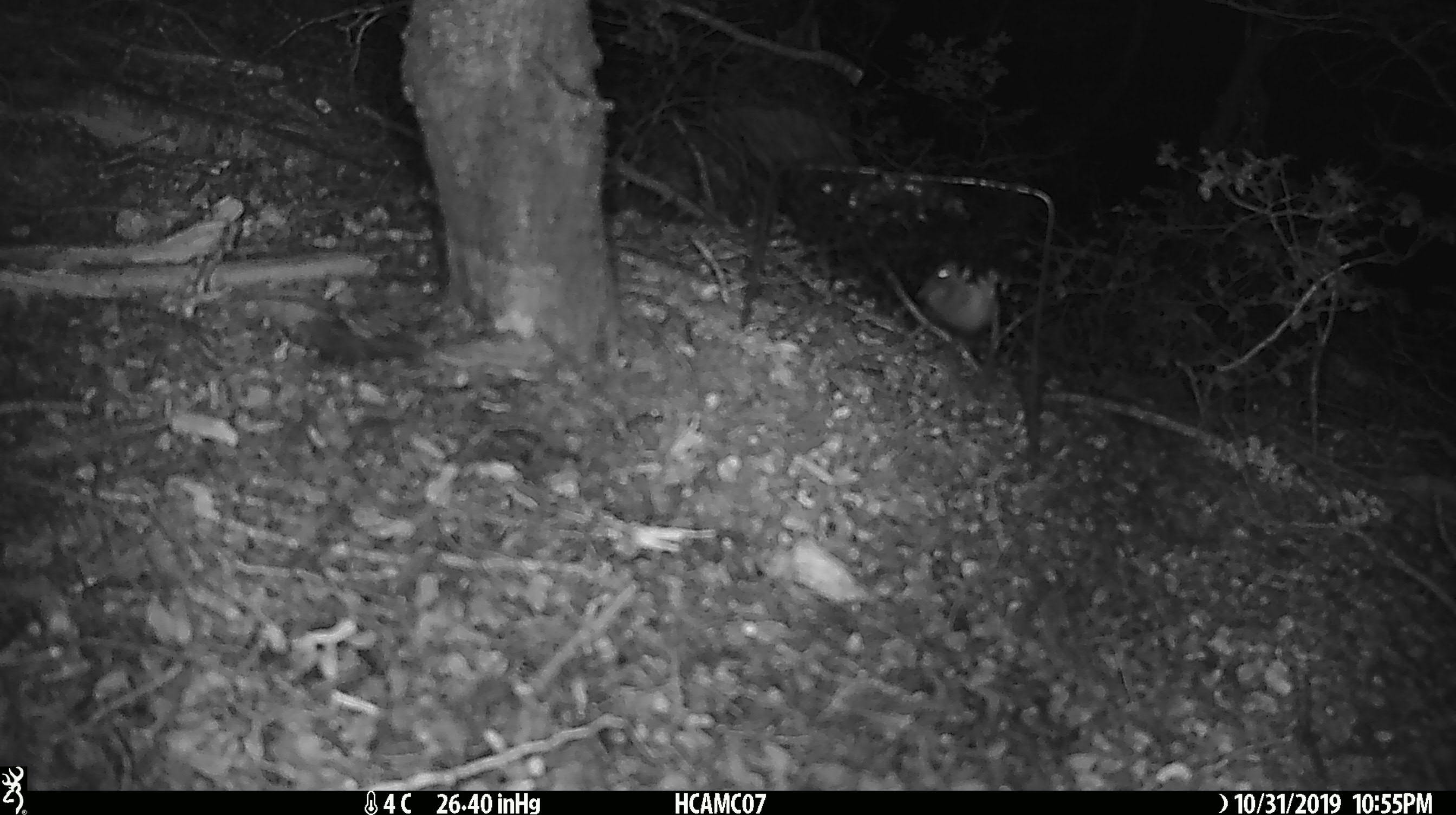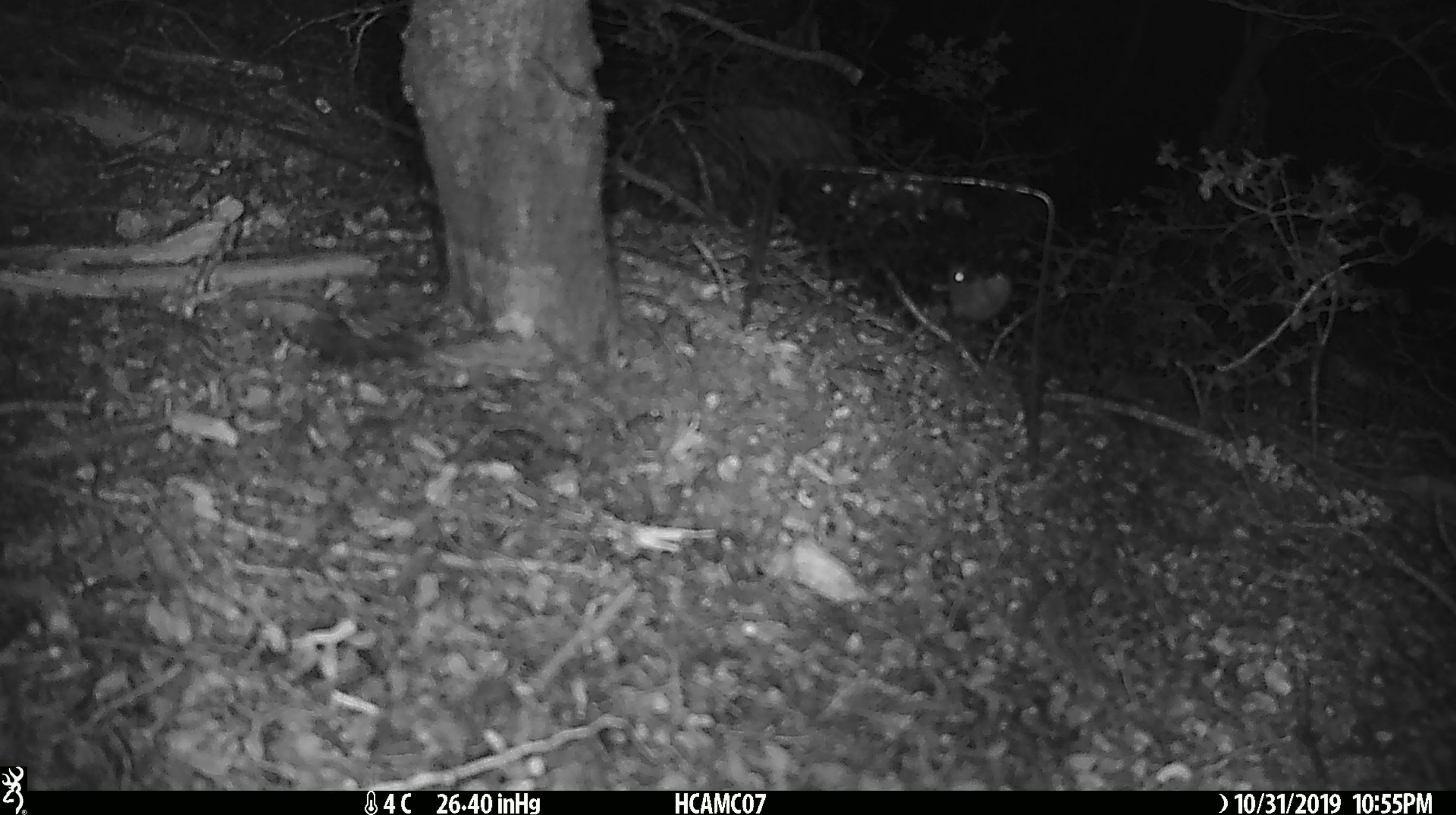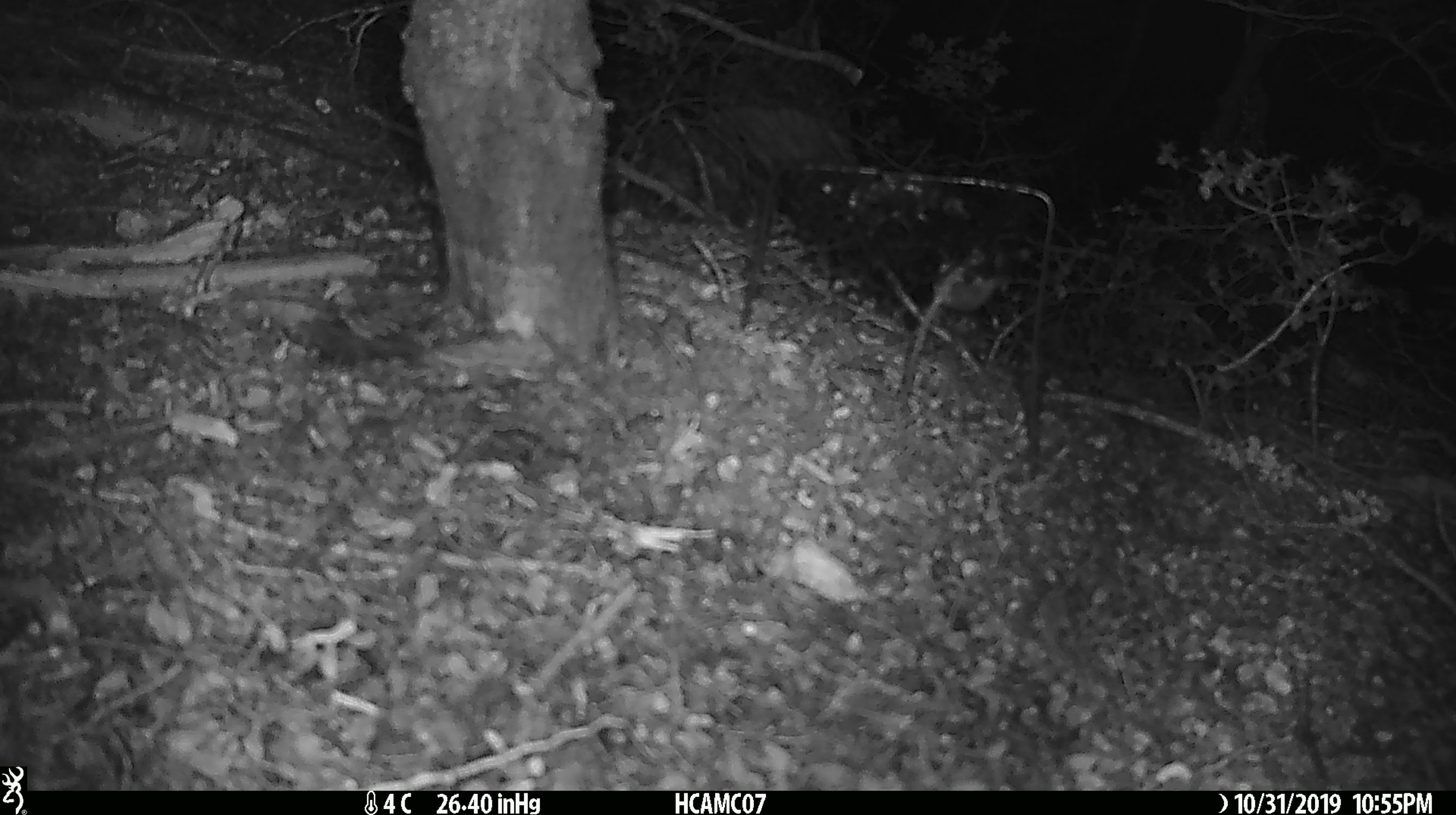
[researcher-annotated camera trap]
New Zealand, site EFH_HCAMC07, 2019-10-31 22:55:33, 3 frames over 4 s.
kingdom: Animalia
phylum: Chordata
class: Mammalia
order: Rodentia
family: Muridae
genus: Mus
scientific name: Mus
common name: mouse